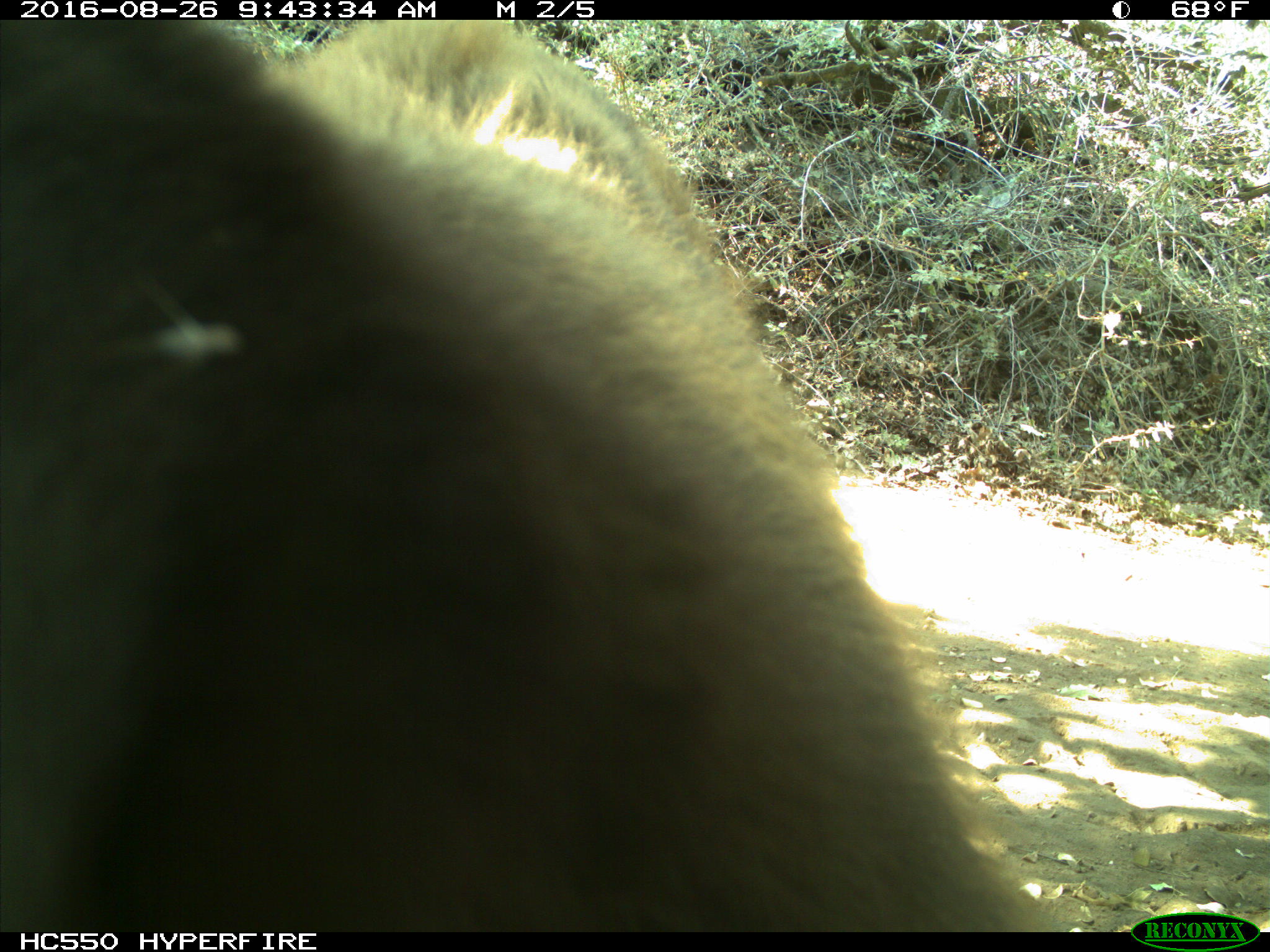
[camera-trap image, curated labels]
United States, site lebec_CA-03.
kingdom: Animalia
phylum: Chordata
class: Mammalia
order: Carnivora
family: Ursidae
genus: Ursus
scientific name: Ursus americanus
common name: american black bear